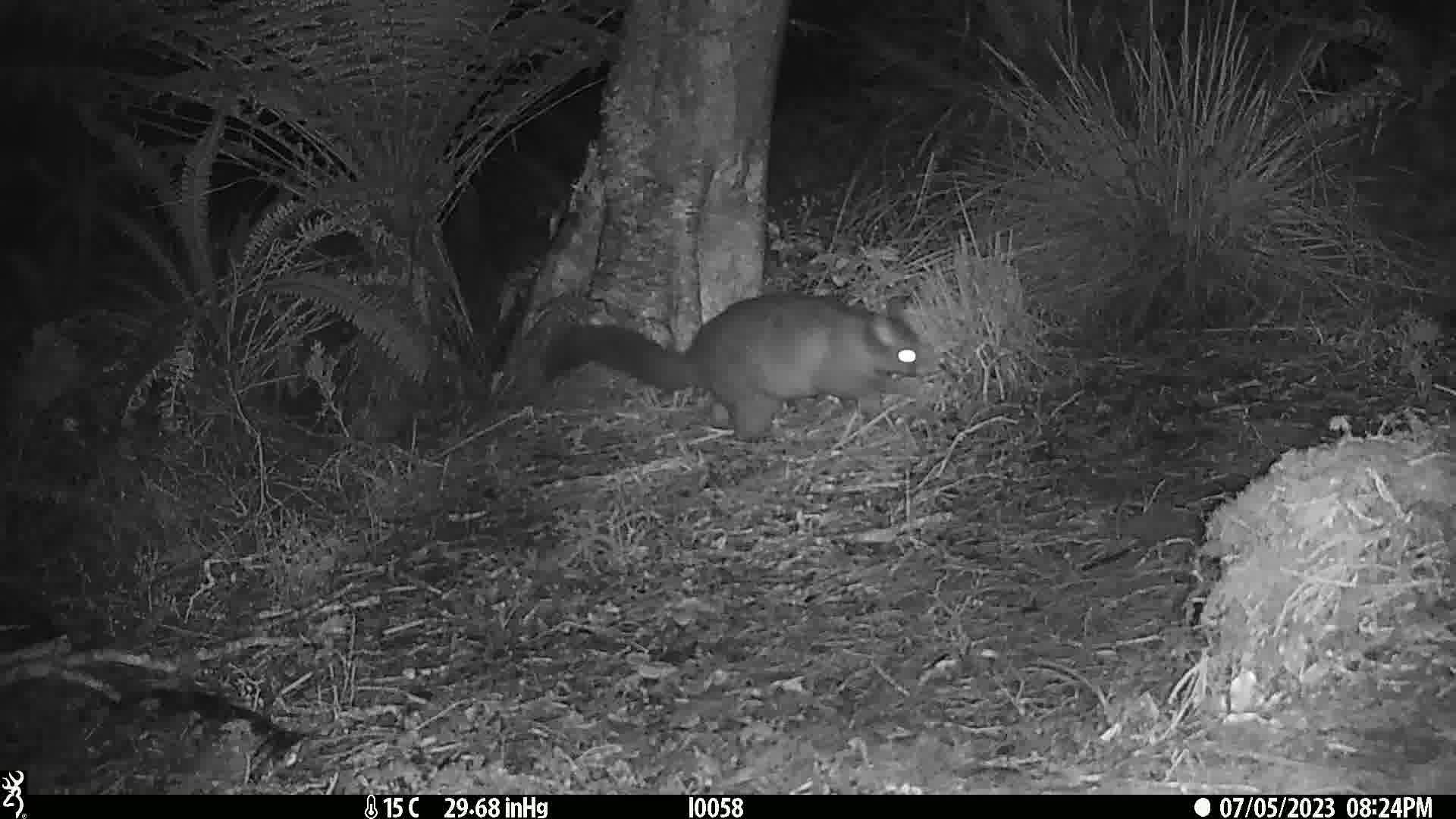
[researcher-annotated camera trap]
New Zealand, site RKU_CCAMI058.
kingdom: Animalia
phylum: Chordata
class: Mammalia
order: Diprotodontia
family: Phalangeridae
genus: Trichosurus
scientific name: Trichosurus vulpecula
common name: common brushtail possum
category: possum